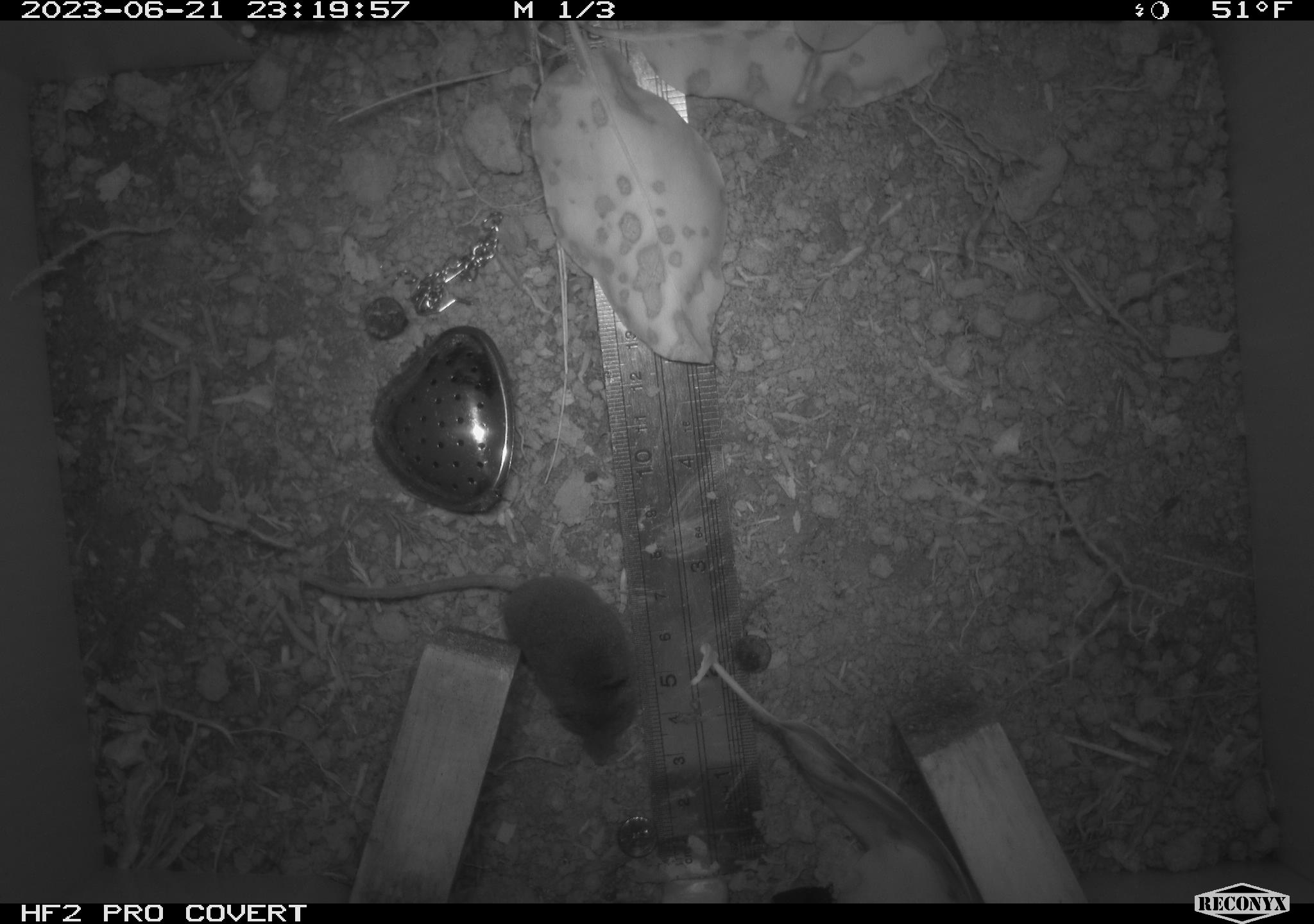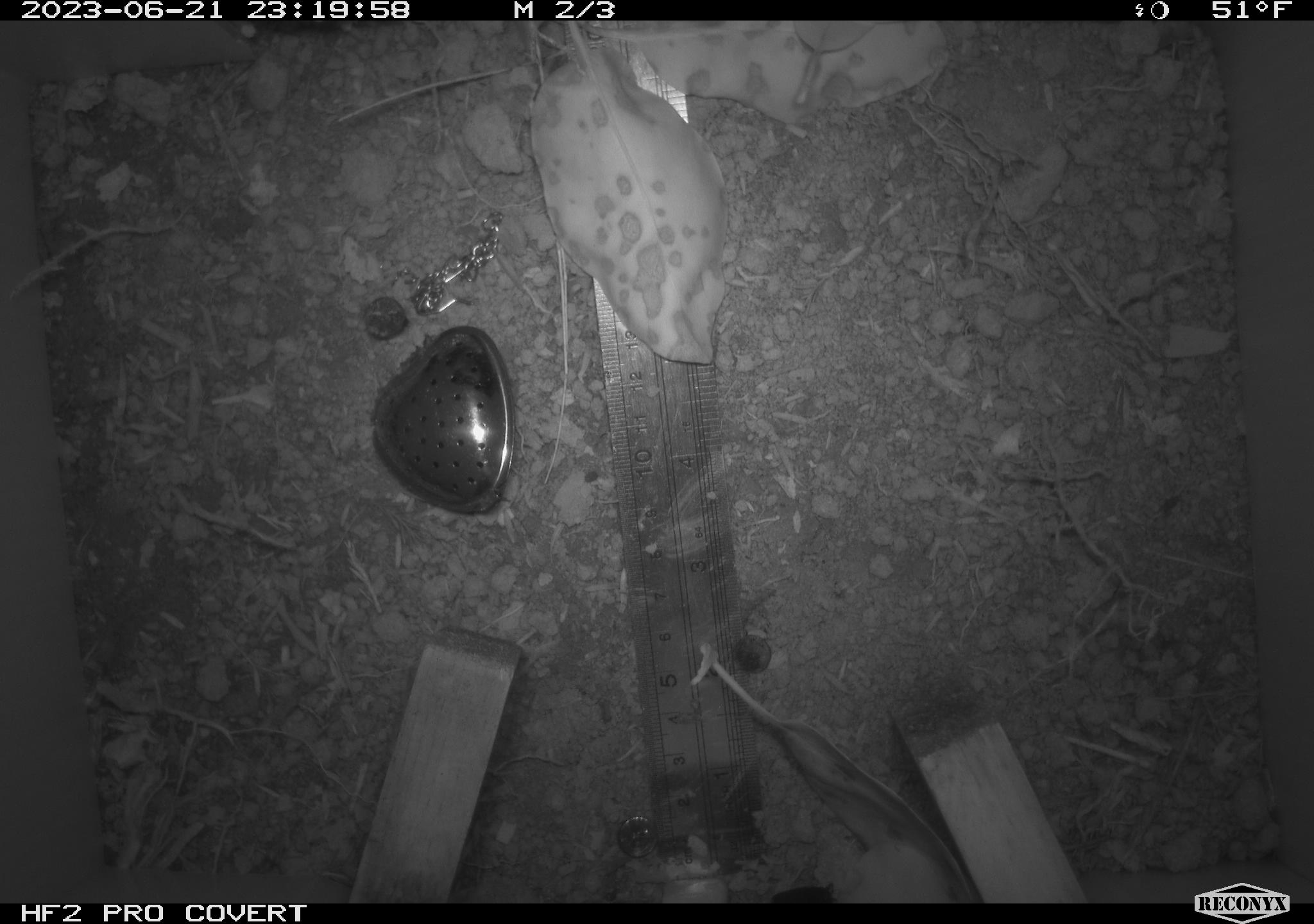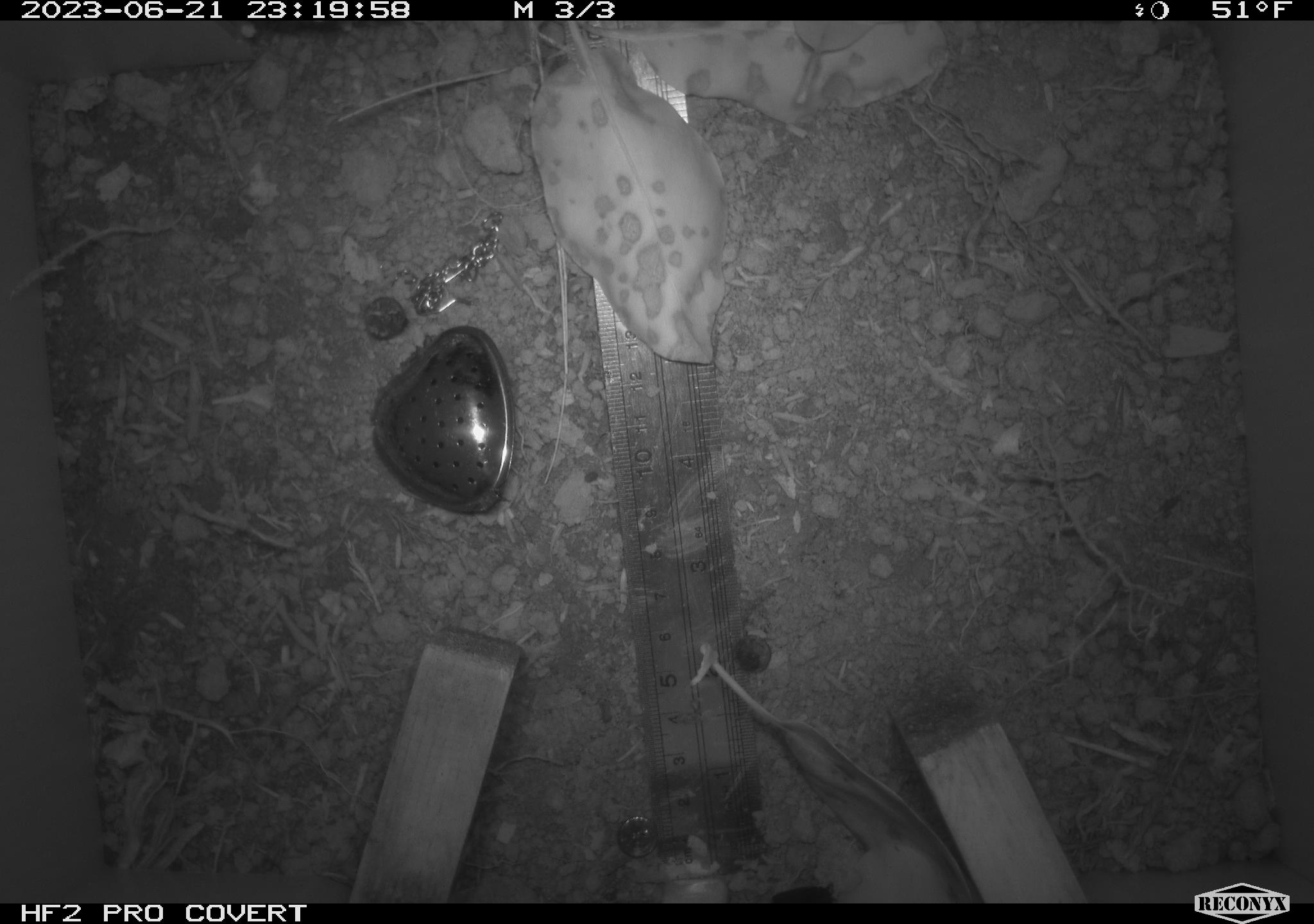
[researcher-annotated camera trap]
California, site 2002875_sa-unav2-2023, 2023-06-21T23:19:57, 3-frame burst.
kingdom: Animalia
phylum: Chordata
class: Mammalia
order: Eulipotyphla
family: Soricidae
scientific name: Soricidae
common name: shrews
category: soricidae family